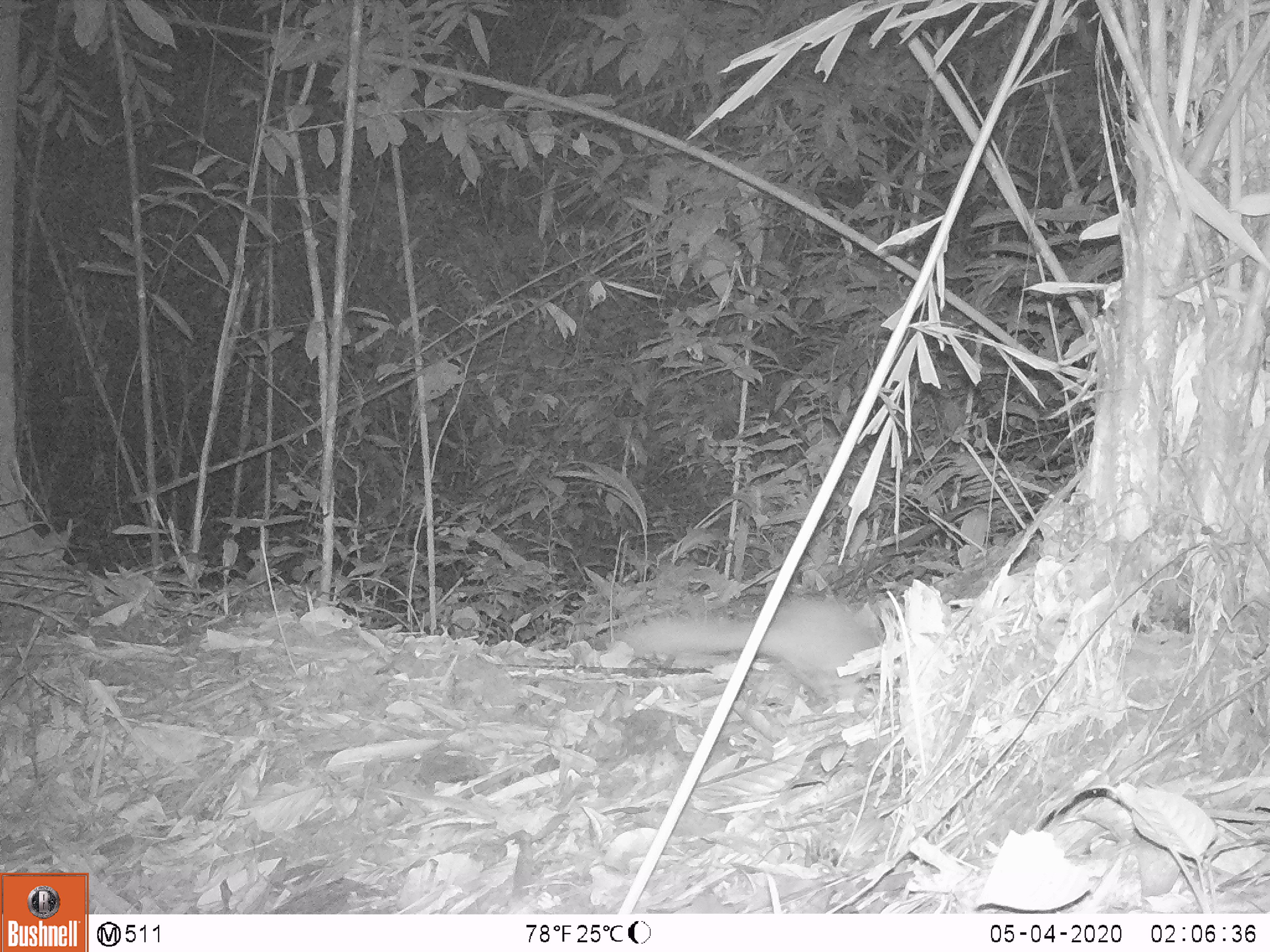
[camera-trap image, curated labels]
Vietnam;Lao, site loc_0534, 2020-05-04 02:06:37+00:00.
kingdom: Animalia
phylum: Chordata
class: Mammalia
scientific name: Mammalia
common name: mammal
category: unidentified small mammal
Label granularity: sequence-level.